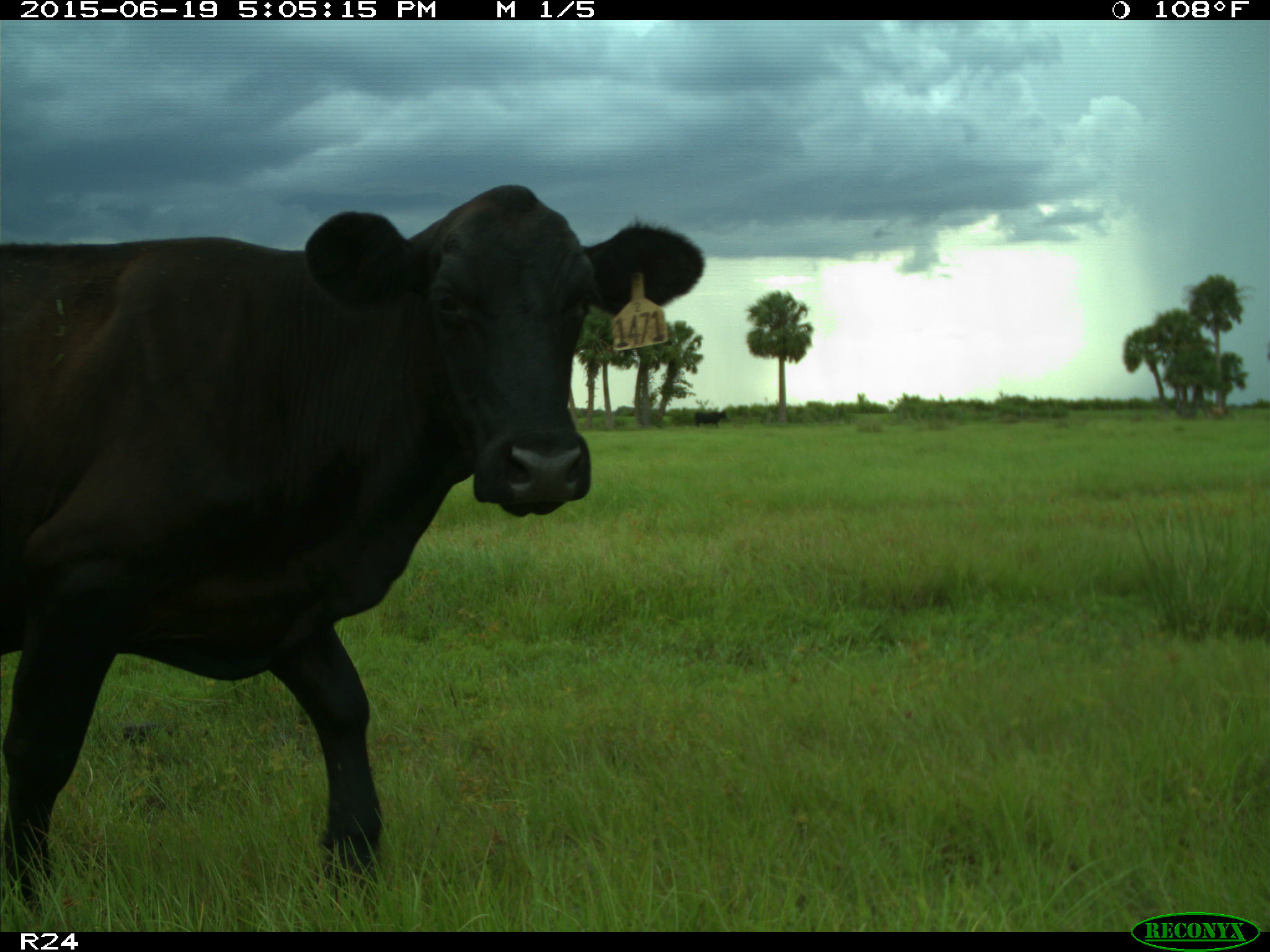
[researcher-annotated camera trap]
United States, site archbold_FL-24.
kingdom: Animalia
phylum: Chordata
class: Mammalia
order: Artiodactyla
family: Bovidae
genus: Bos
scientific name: Bos taurus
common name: domestic cow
Bos taurus (domestic cow).